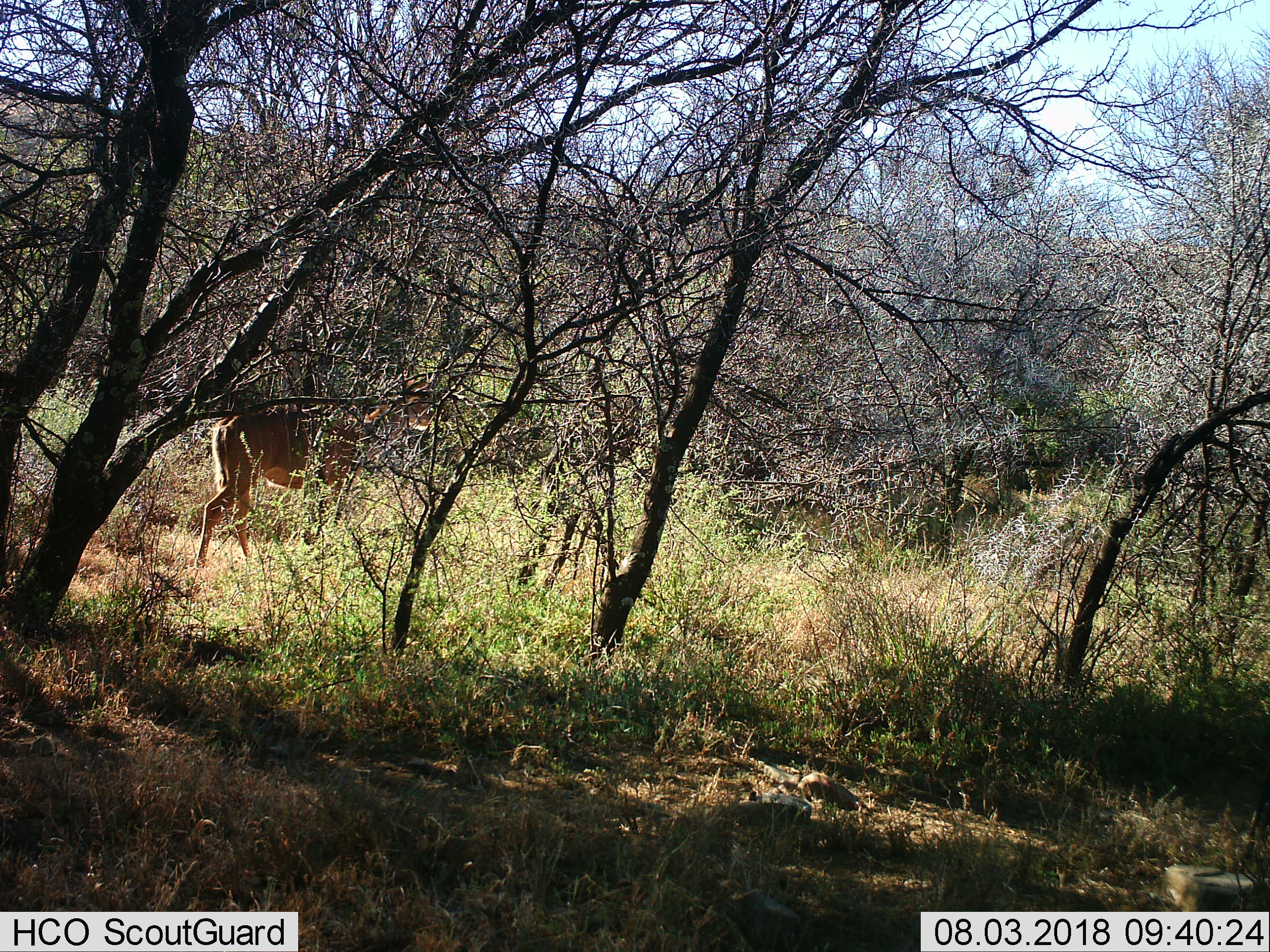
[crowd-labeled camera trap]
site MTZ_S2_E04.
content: unidentified animal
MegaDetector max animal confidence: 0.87